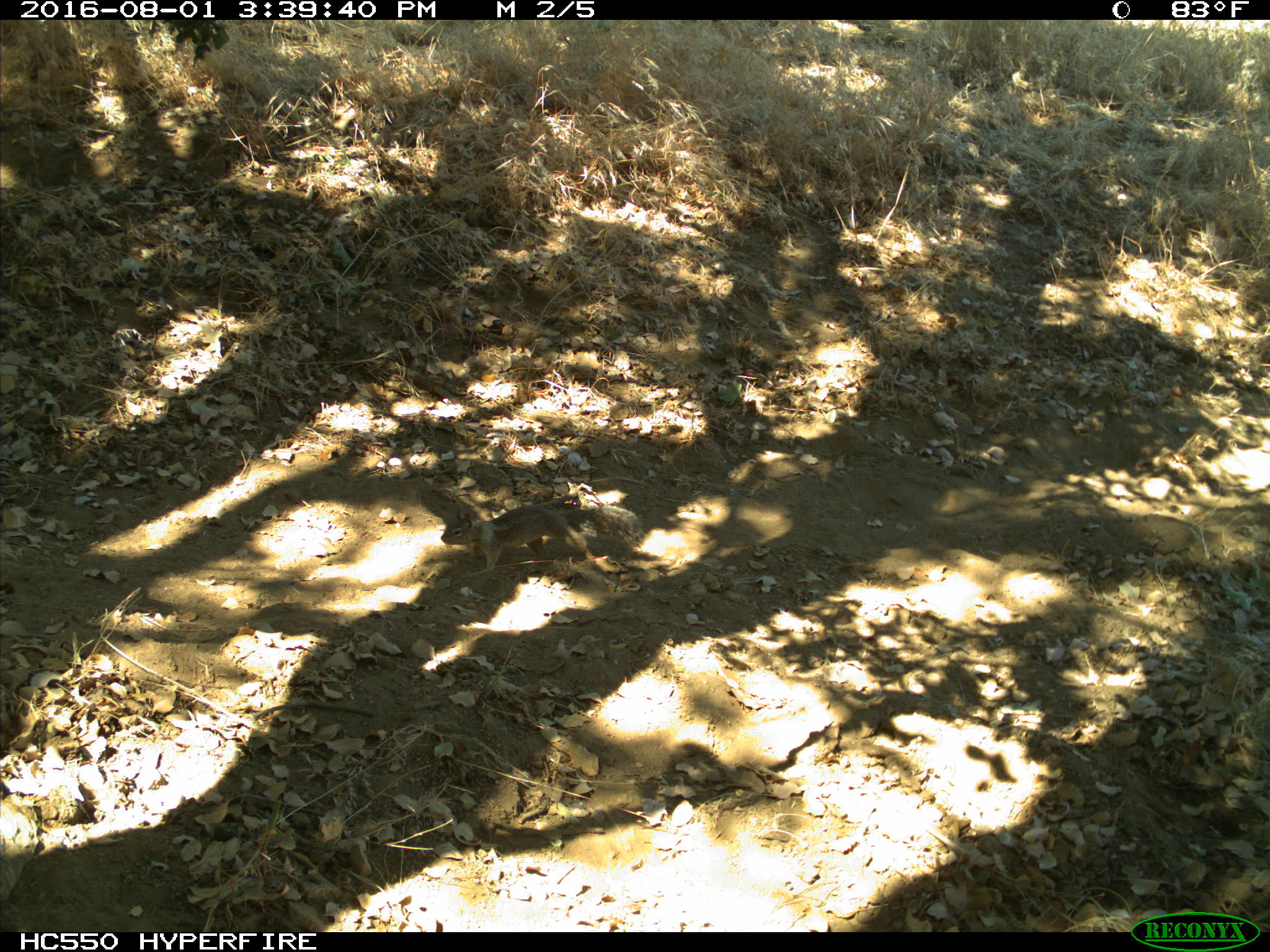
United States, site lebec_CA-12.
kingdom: Animalia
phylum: Chordata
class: Mammalia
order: Rodentia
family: Sciuridae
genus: Otospermophilus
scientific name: Otospermophilus beecheyi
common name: california ground squirrel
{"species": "Otospermophilus beecheyi (california ground squirrel)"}